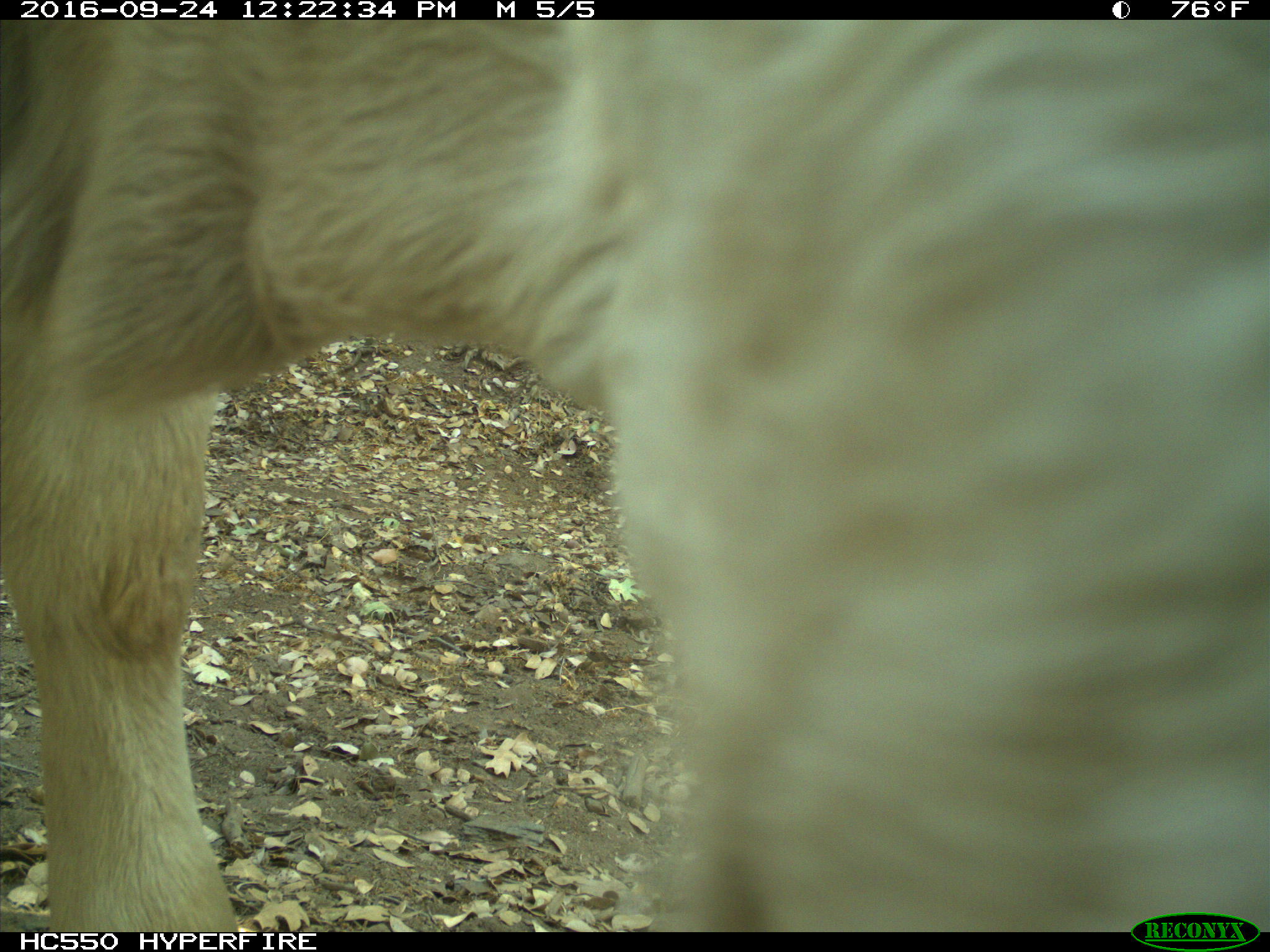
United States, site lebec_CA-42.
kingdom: Animalia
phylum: Chordata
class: Mammalia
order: Artiodactyla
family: Bovidae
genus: Bos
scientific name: Bos taurus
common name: domestic cow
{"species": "Bos taurus (domestic cow)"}